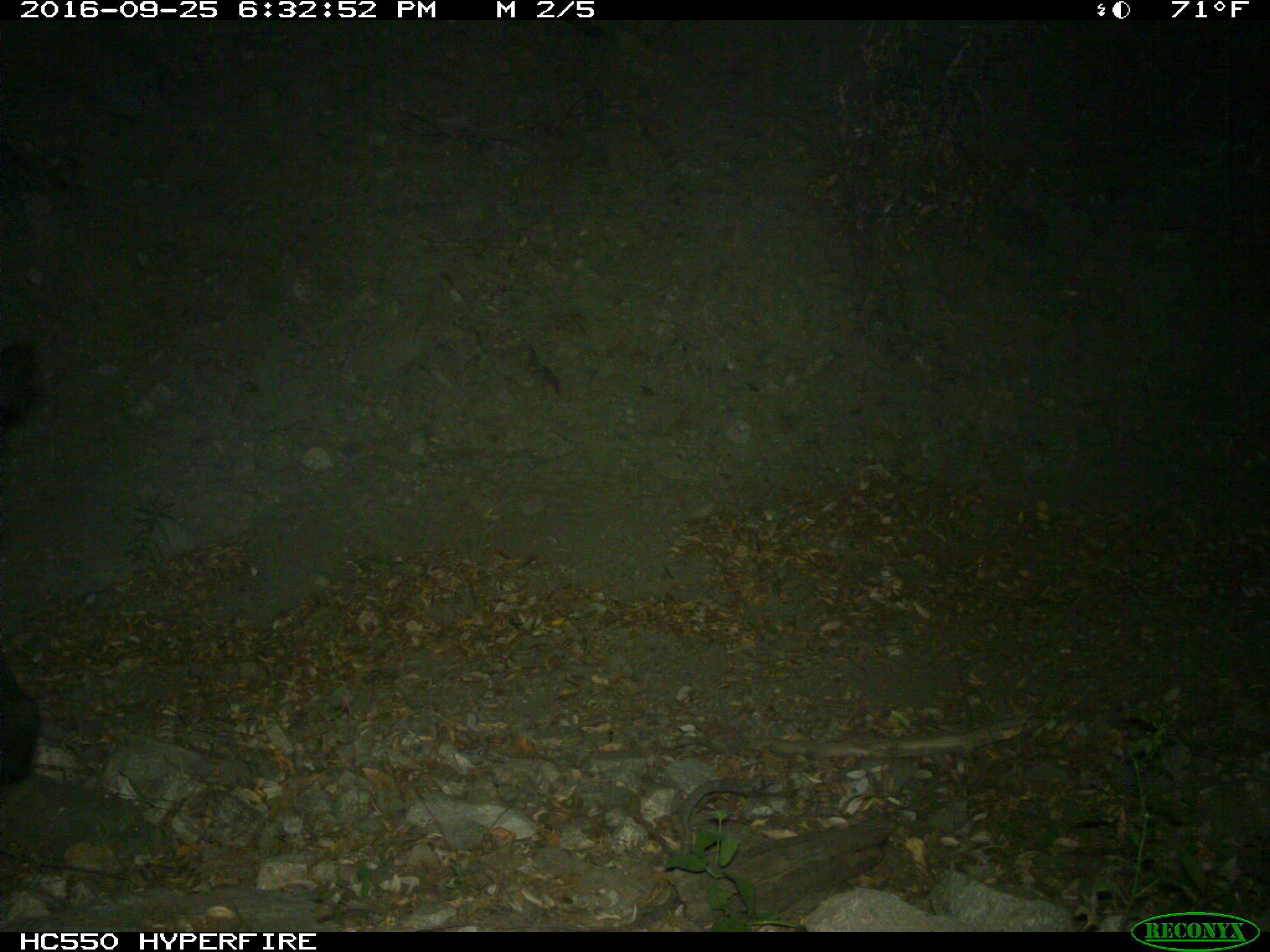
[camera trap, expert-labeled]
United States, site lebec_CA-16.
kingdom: Animalia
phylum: Chordata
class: Mammalia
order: Artiodactyla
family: Bovidae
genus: Bos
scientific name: Bos taurus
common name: domestic cow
Bos taurus (domestic cow).